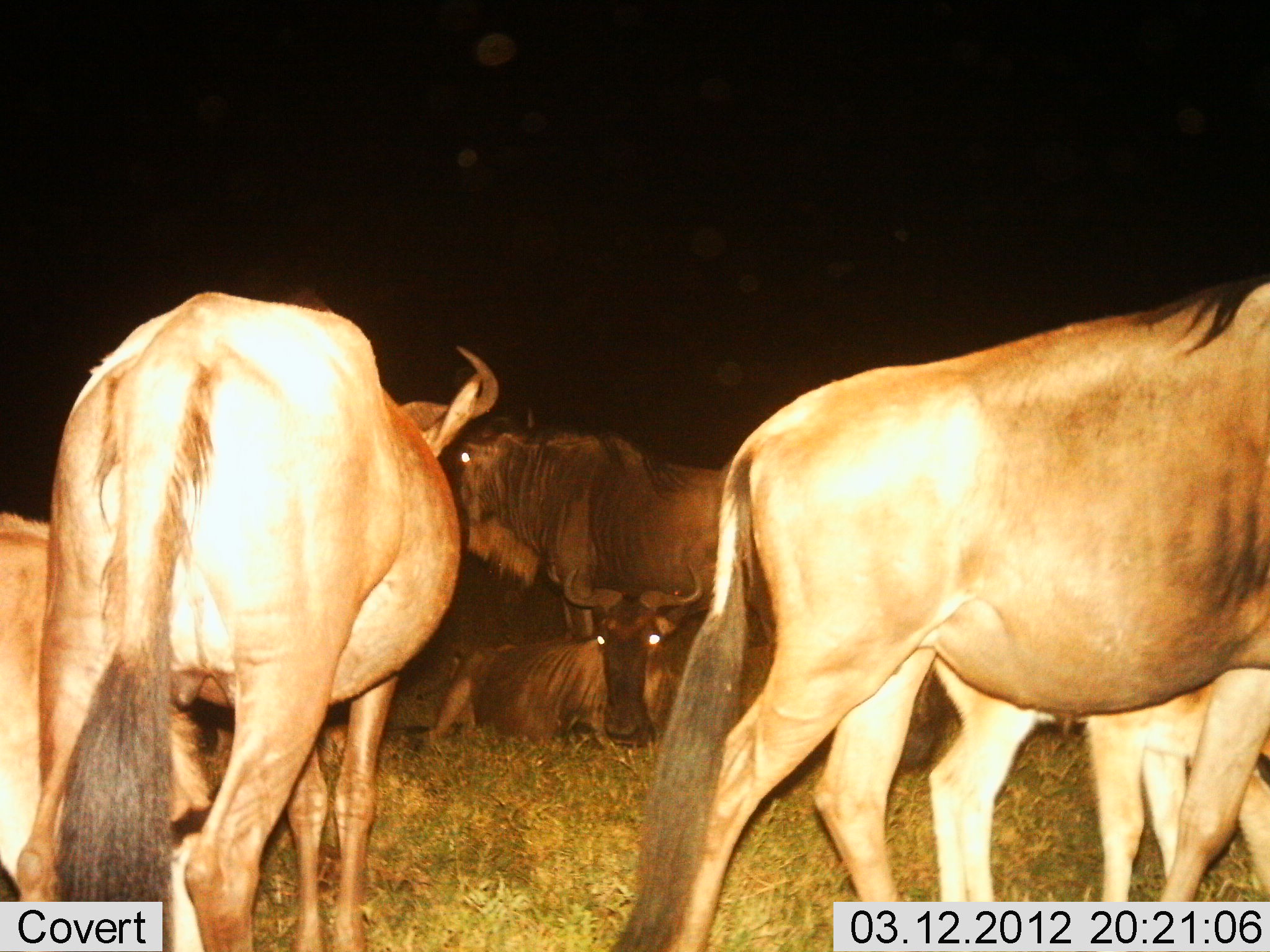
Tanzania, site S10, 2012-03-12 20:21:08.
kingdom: Animalia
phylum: Chordata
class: Mammalia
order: Artiodactyla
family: Bovidae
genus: Connochaetes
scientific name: Connochaetes taurinus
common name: blue wildebeest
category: wildebeest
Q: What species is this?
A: Wildebeest (blue wildebeest) (Connochaetes taurinus).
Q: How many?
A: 6.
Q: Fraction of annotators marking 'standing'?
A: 83%.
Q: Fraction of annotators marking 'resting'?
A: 90%.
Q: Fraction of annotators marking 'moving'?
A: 10%.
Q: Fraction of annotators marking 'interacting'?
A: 7%.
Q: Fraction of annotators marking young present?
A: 37%.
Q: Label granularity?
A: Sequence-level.